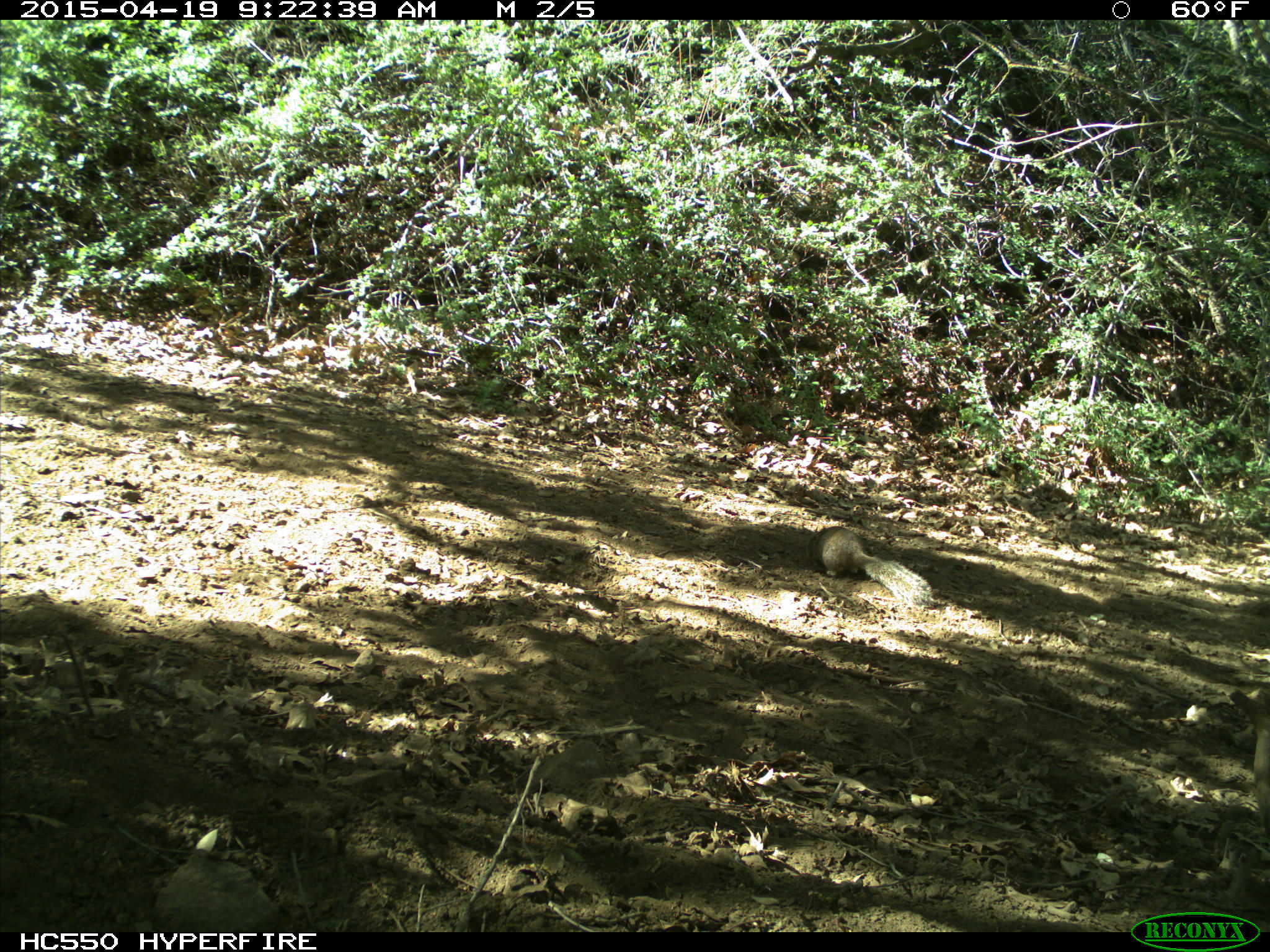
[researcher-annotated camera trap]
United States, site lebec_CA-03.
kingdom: Animalia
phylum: Chordata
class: Mammalia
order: Rodentia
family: Sciuridae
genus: Otospermophilus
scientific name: Otospermophilus beecheyi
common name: california ground squirrel